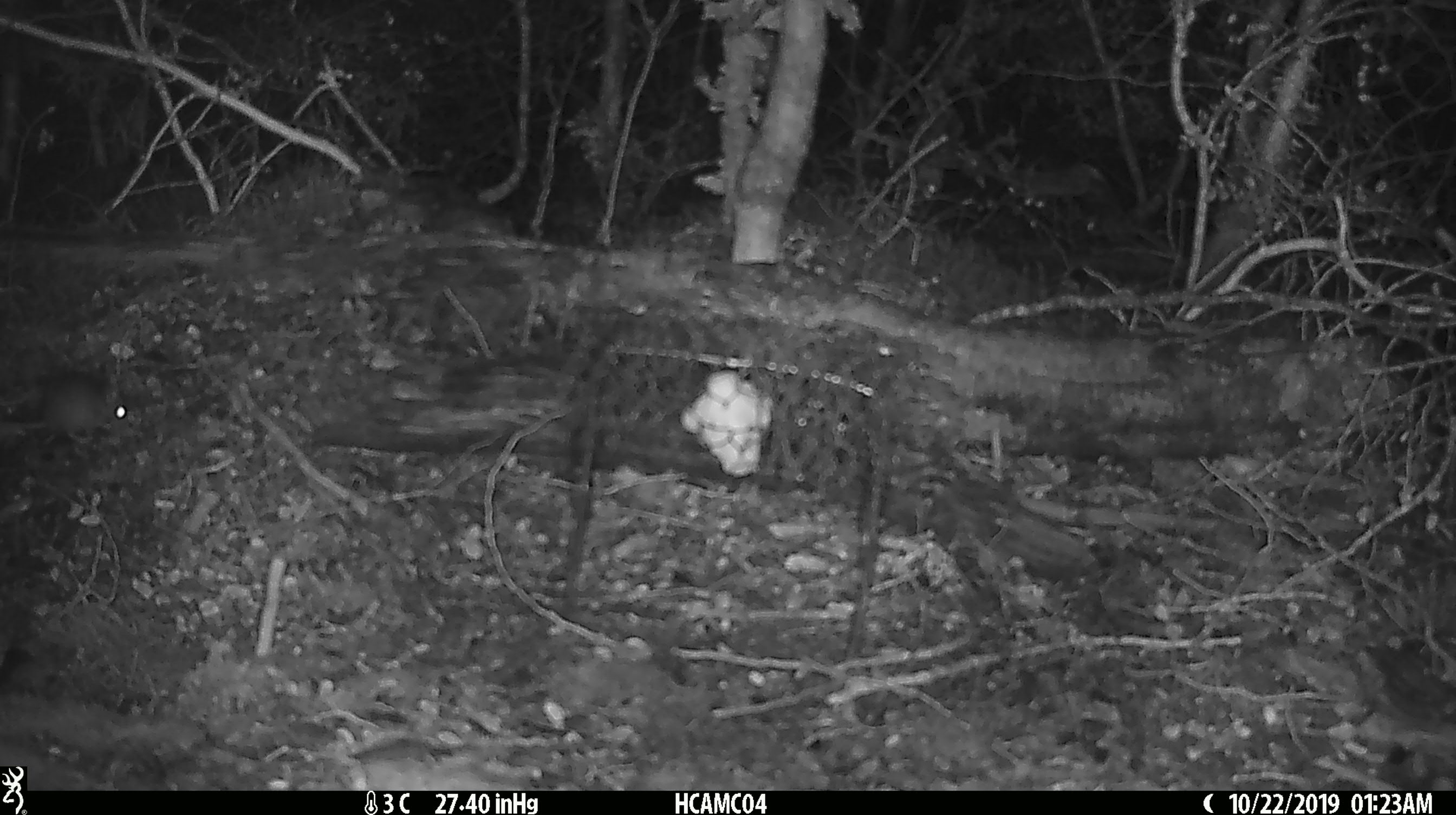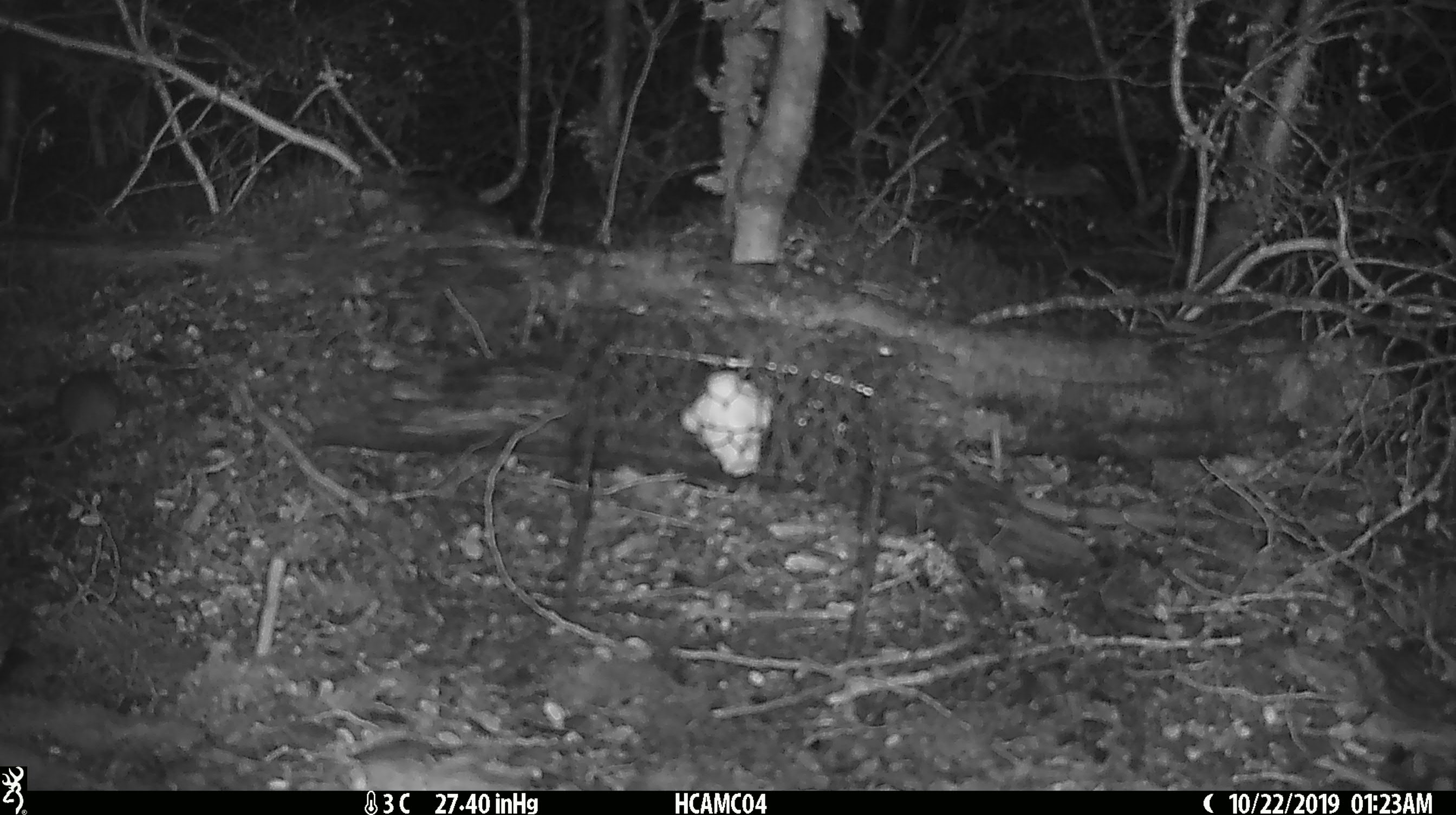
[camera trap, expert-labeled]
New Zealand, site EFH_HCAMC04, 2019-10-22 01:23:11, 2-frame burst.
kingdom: Animalia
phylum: Chordata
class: Mammalia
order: Rodentia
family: Muridae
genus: Mus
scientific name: Mus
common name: mouse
Mouse (Mus).